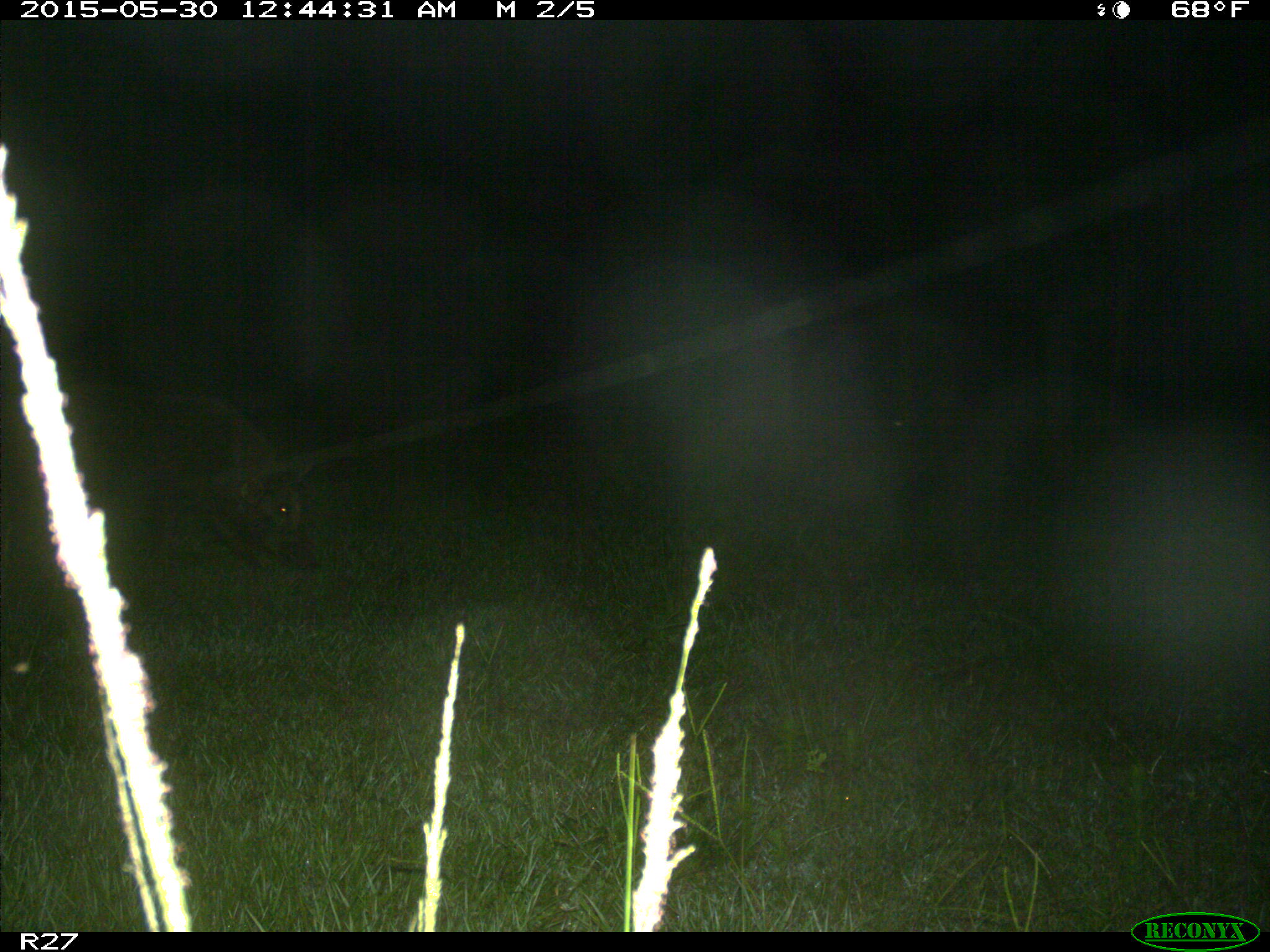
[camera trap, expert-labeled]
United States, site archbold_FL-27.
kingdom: Animalia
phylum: Chordata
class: Mammalia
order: Artiodactyla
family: Suidae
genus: Sus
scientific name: Sus scrofa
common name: wild boar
Sus scrofa (wild boar).